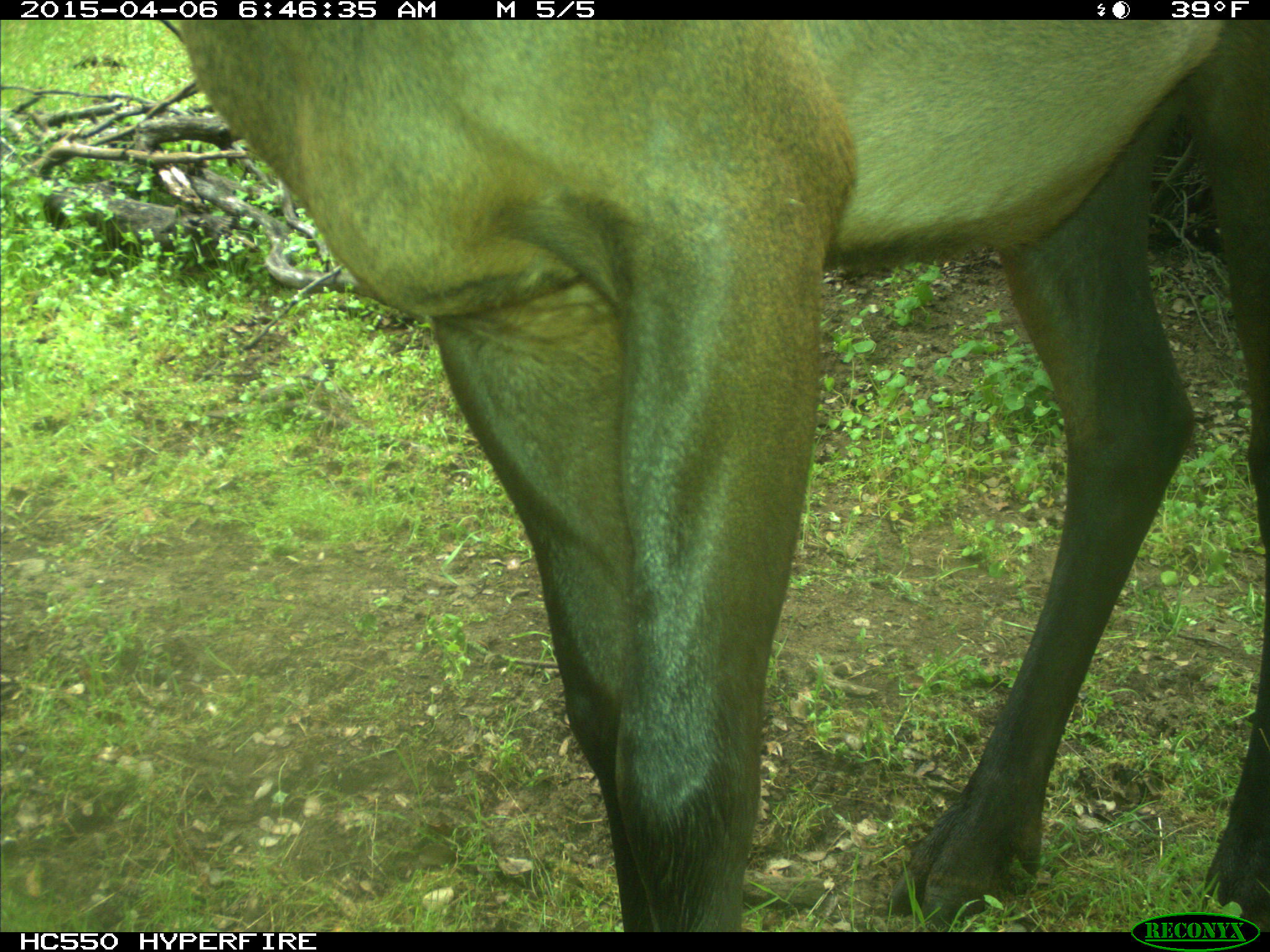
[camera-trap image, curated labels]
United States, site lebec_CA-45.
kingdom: Animalia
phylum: Chordata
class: Mammalia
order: Artiodactyla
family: Cervidae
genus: Cervus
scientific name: Cervus canadensis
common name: elk